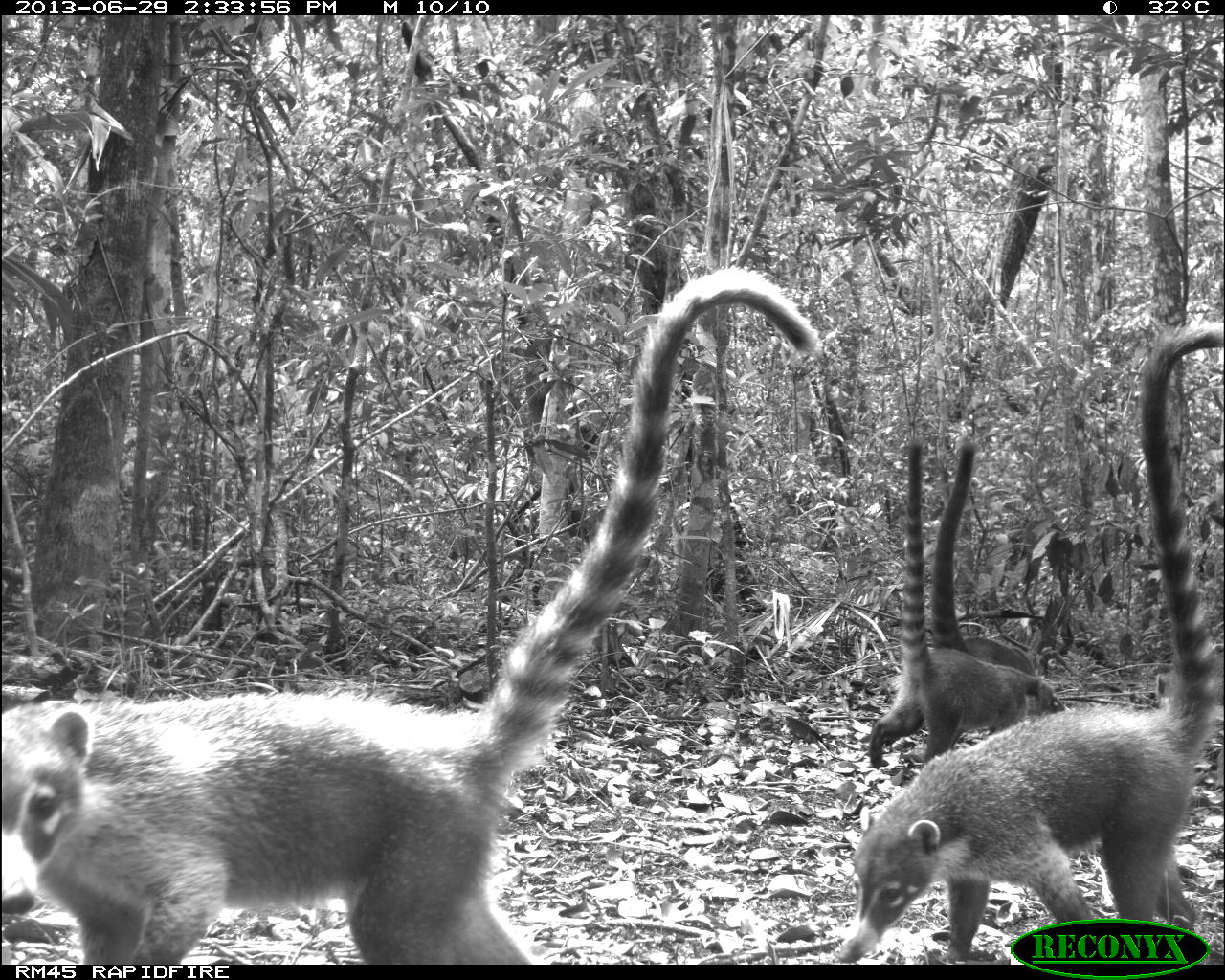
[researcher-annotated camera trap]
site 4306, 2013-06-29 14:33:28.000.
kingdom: Animalia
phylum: Chordata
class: Mammalia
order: Carnivora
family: Procyonidae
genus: Nasua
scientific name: Nasua narica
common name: white-nosed coati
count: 6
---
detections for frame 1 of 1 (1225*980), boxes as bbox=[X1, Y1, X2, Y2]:
nasua narica: bbox=[2, 261, 821, 965]; bbox=[836, 320, 1225, 965]; bbox=[867, 435, 1070, 770]; bbox=[928, 440, 1035, 674]